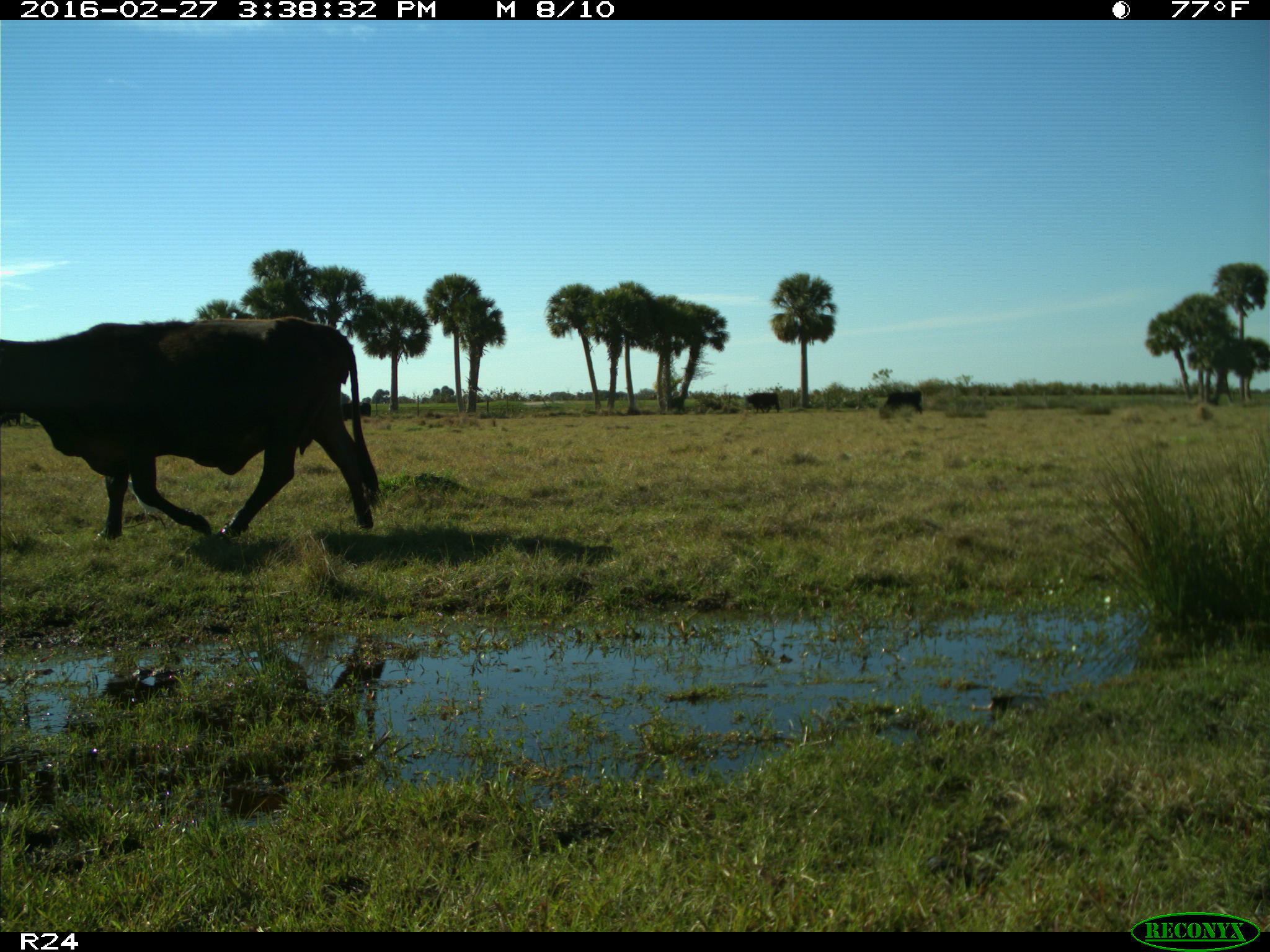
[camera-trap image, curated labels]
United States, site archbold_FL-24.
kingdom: Animalia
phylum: Chordata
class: Mammalia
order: Artiodactyla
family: Bovidae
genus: Bos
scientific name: Bos taurus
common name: domestic cow